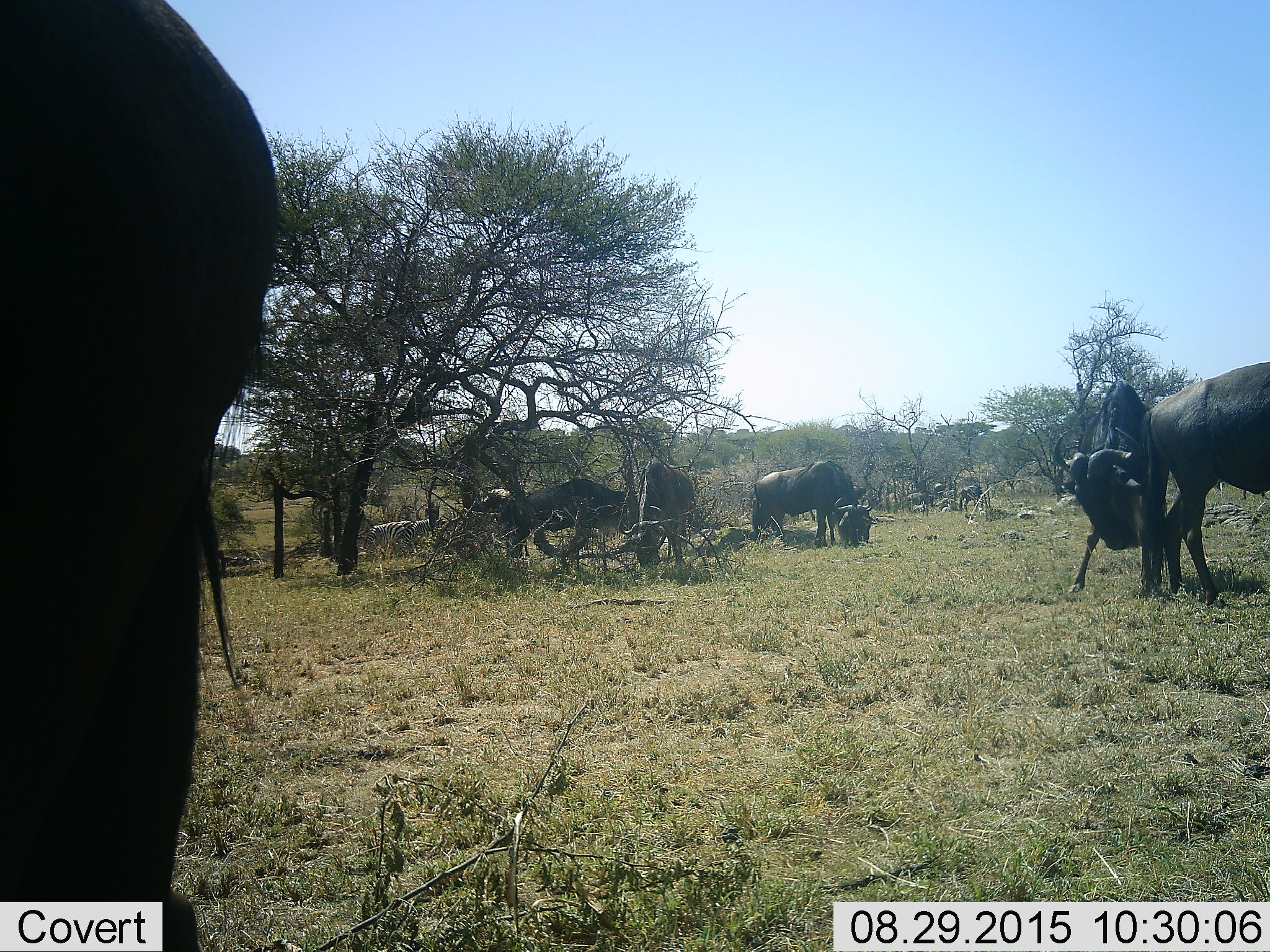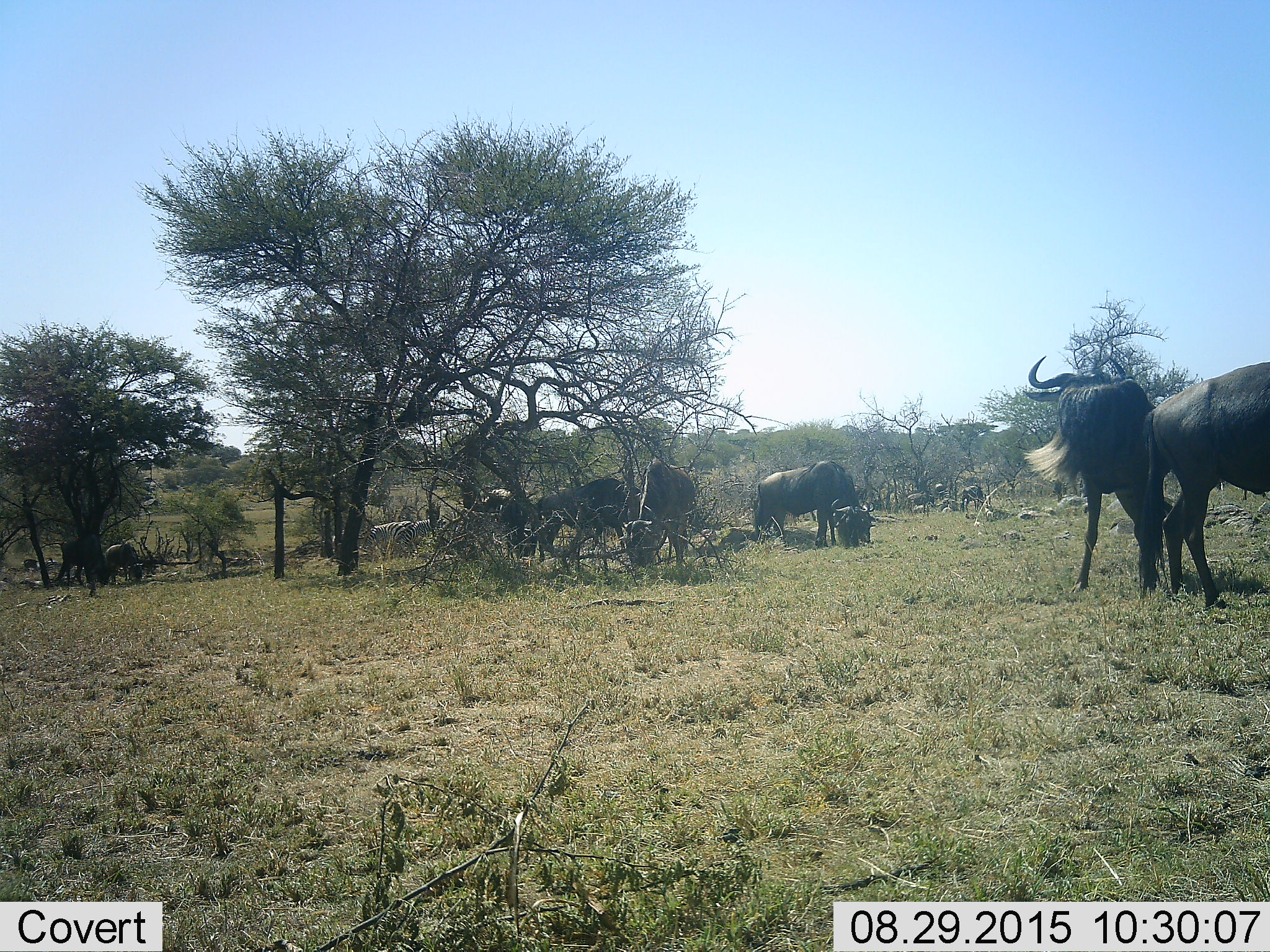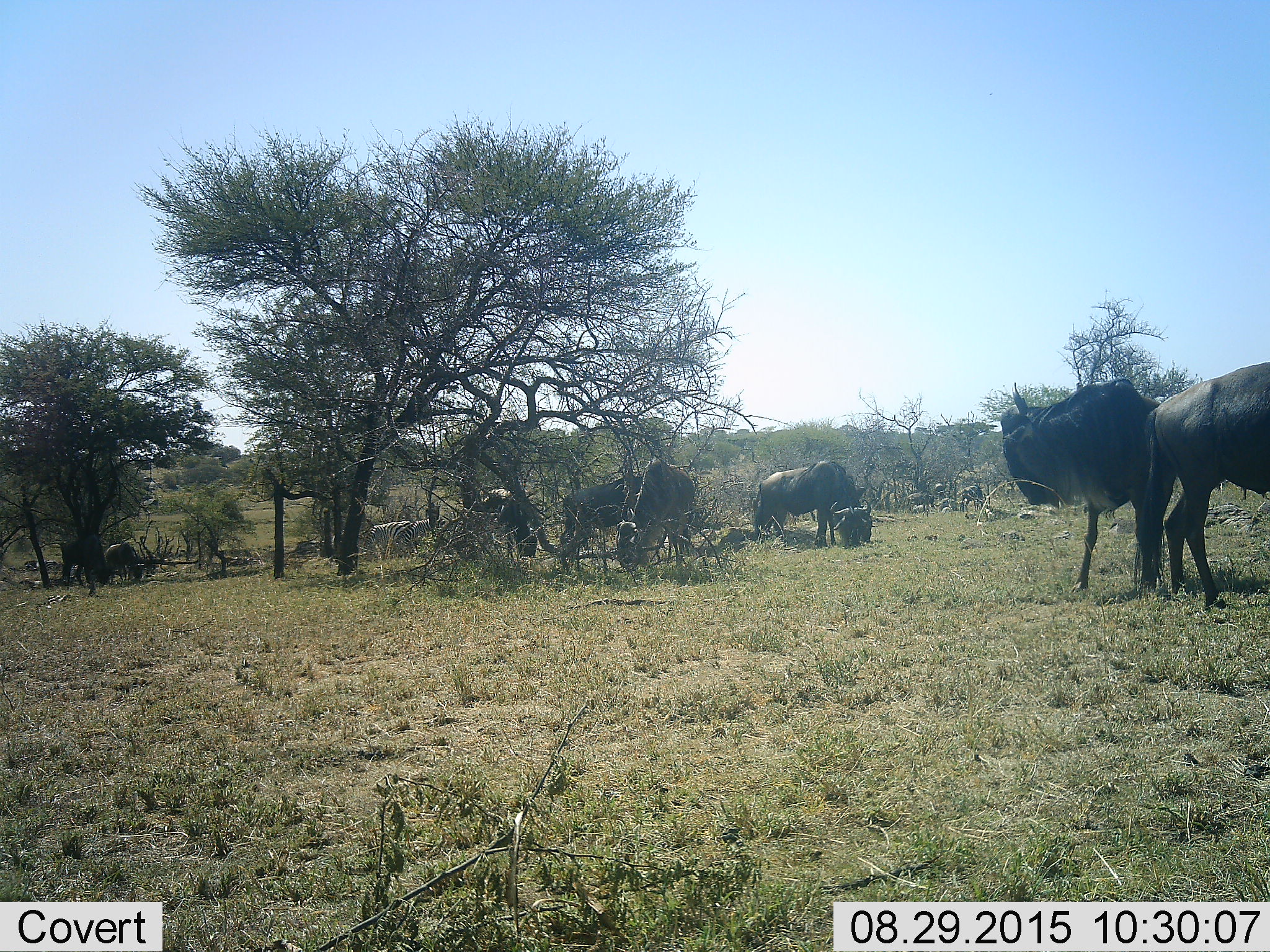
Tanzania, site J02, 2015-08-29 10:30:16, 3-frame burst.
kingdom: Animalia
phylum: Chordata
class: Mammalia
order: Artiodactyla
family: Bovidae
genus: Connochaetes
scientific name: Connochaetes taurinus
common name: blue wildebeest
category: wildebeest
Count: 6.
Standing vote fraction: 57%.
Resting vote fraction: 29%.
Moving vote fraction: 43%.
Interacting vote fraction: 29%.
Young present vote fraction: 0%.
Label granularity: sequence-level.